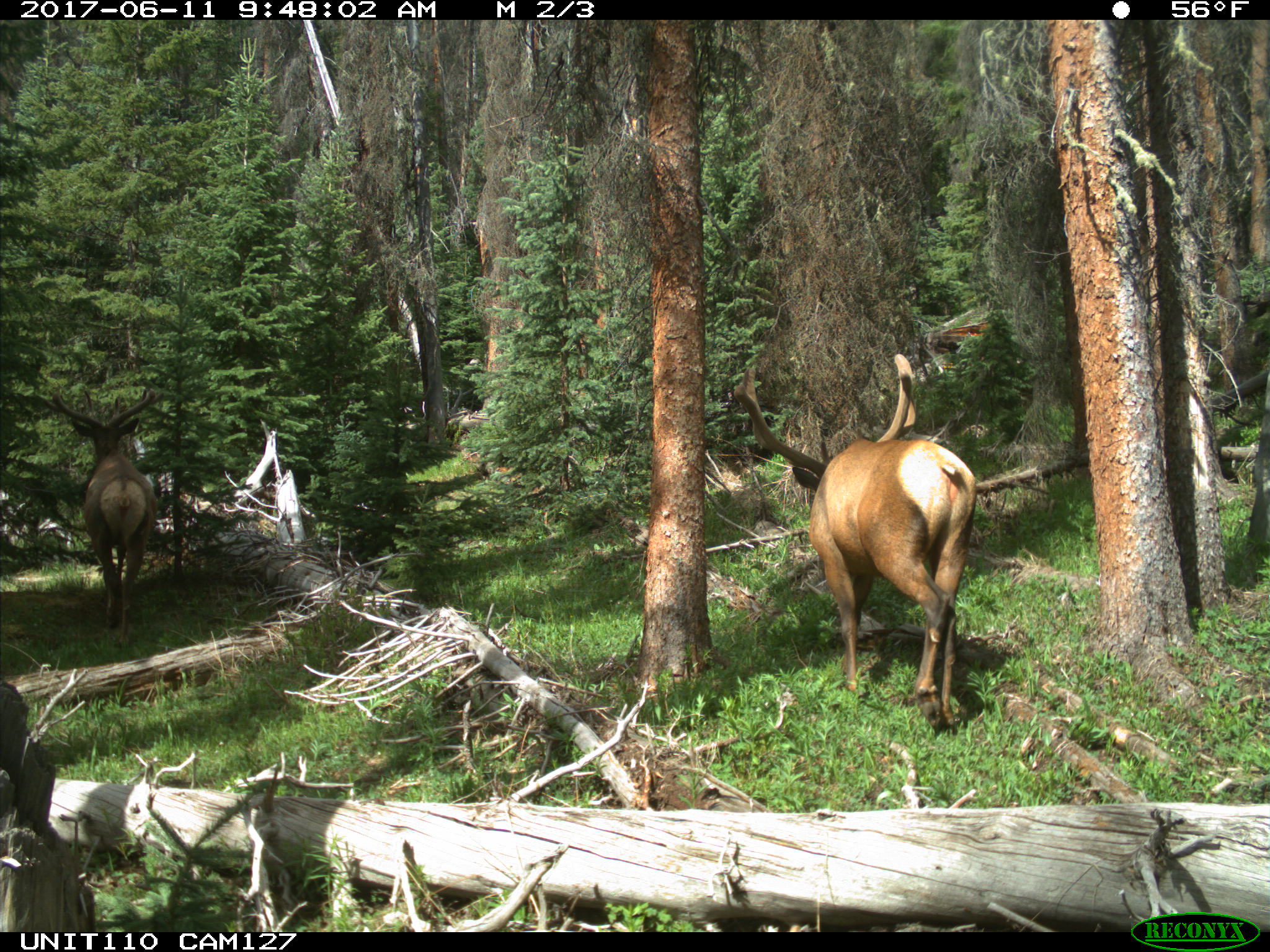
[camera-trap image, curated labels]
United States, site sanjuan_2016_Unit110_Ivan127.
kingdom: Animalia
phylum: Chordata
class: Mammalia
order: Artiodactyla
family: Cervidae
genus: Cervus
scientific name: Cervus elaphus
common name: red deer